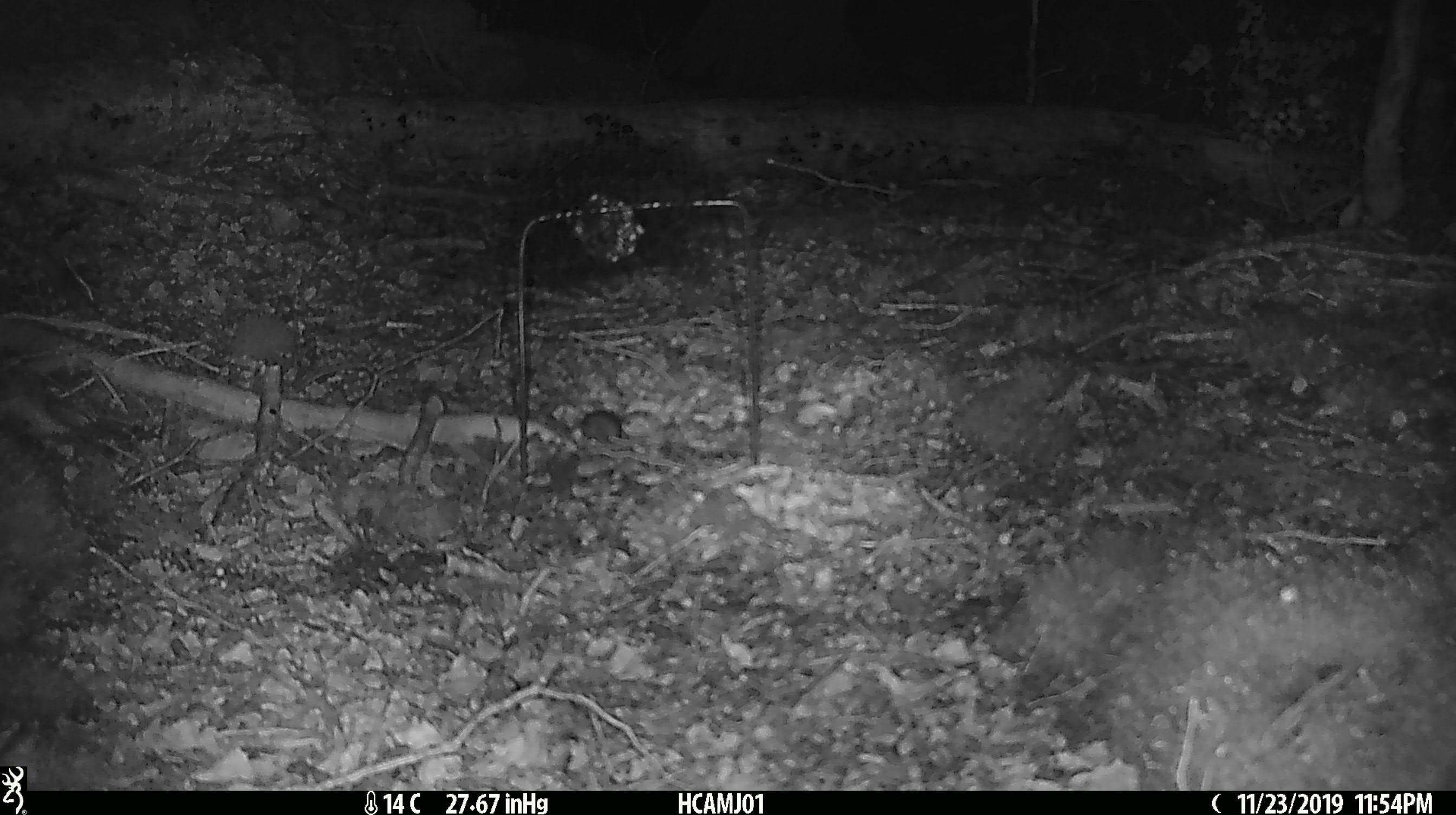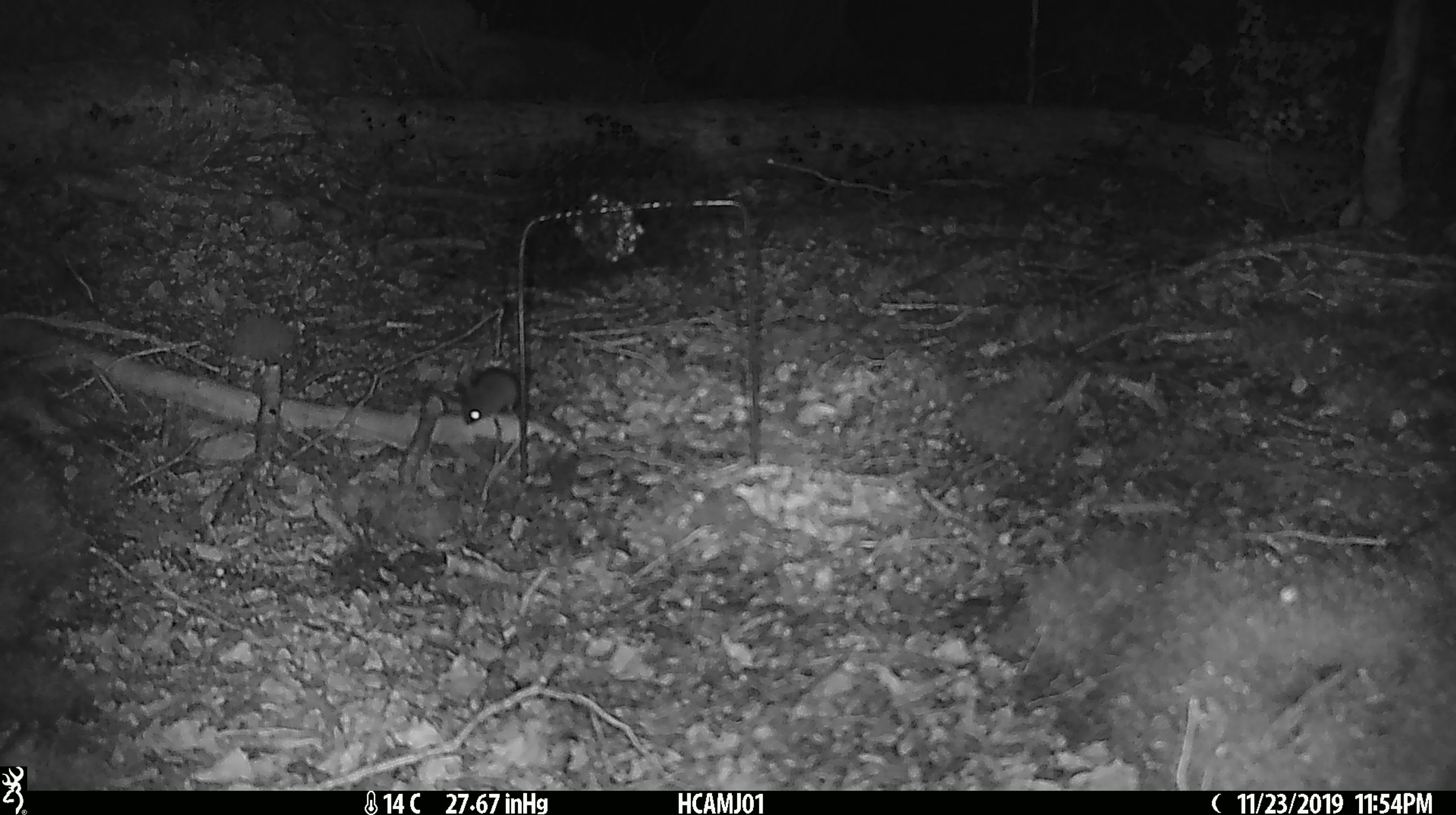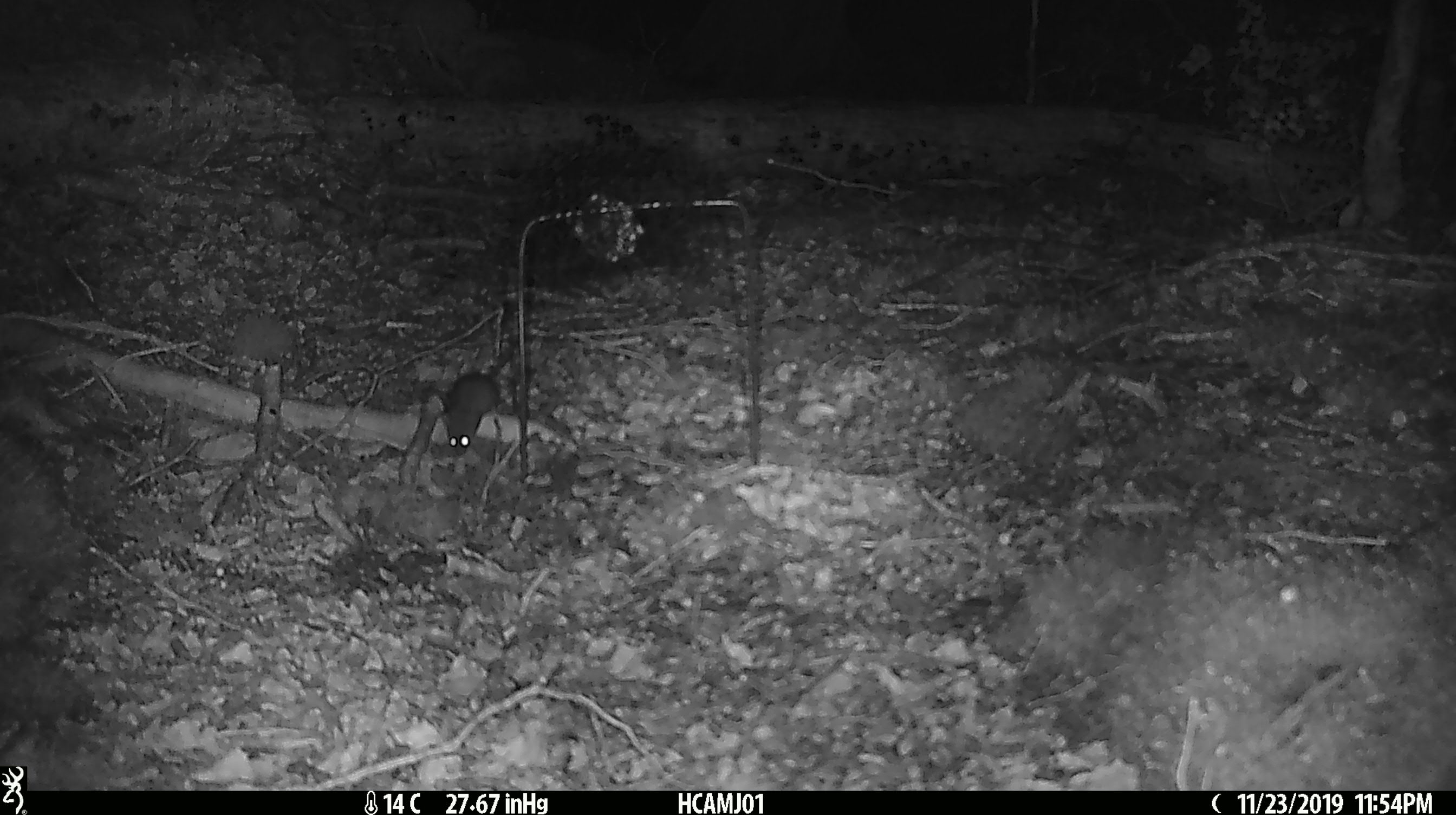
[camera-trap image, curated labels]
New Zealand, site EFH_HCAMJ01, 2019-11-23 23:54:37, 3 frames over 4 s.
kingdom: Animalia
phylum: Chordata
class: Mammalia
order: Rodentia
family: Muridae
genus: Mus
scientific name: Mus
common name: mouse